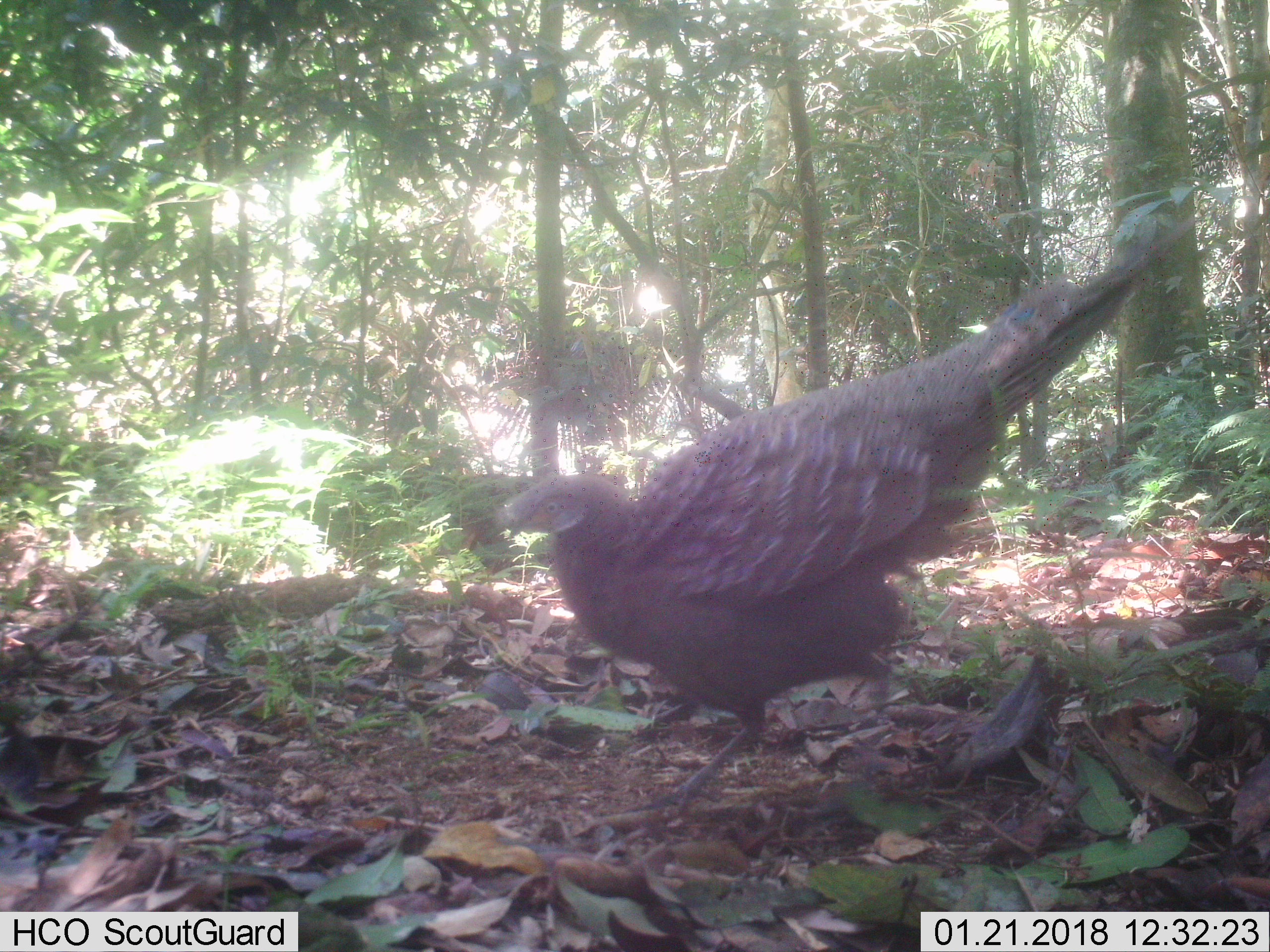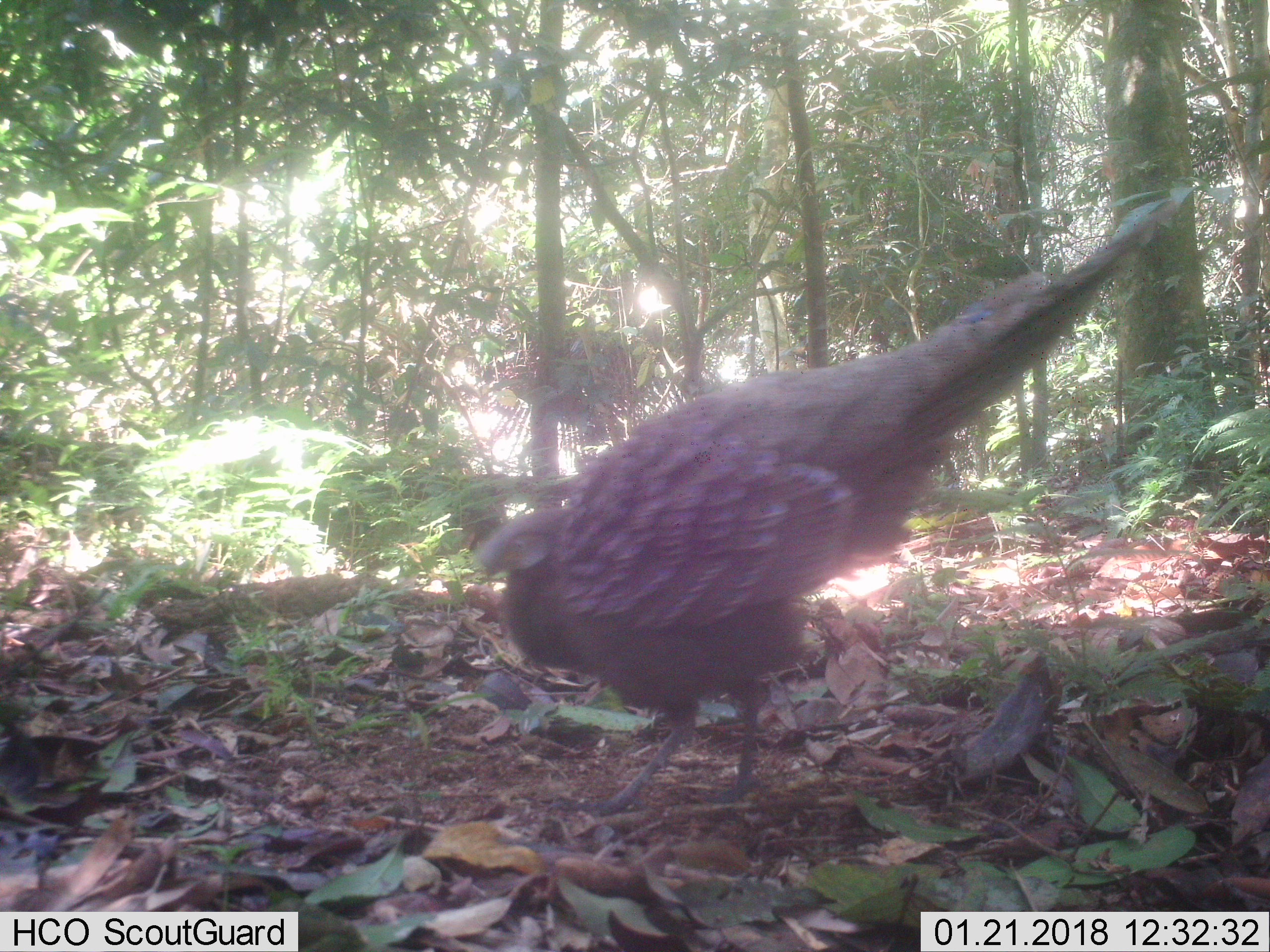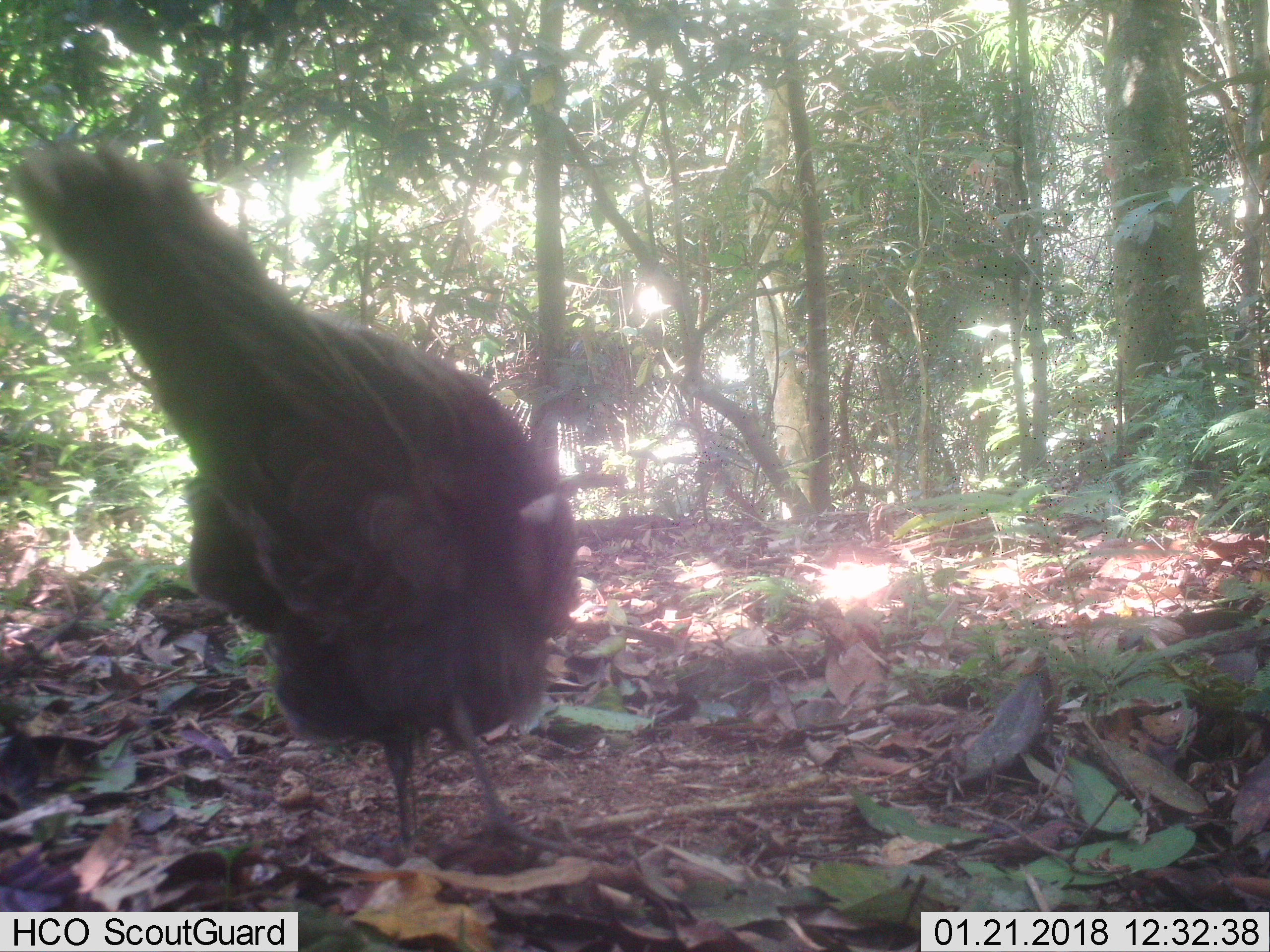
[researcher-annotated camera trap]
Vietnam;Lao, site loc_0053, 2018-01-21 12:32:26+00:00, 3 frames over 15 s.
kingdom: Animalia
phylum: Chordata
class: Aves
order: Galliformes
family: Phasianidae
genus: Polyplectron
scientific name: Polyplectron bicalcaratum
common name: gray peacock-pheasant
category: grey peacock pheasant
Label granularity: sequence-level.